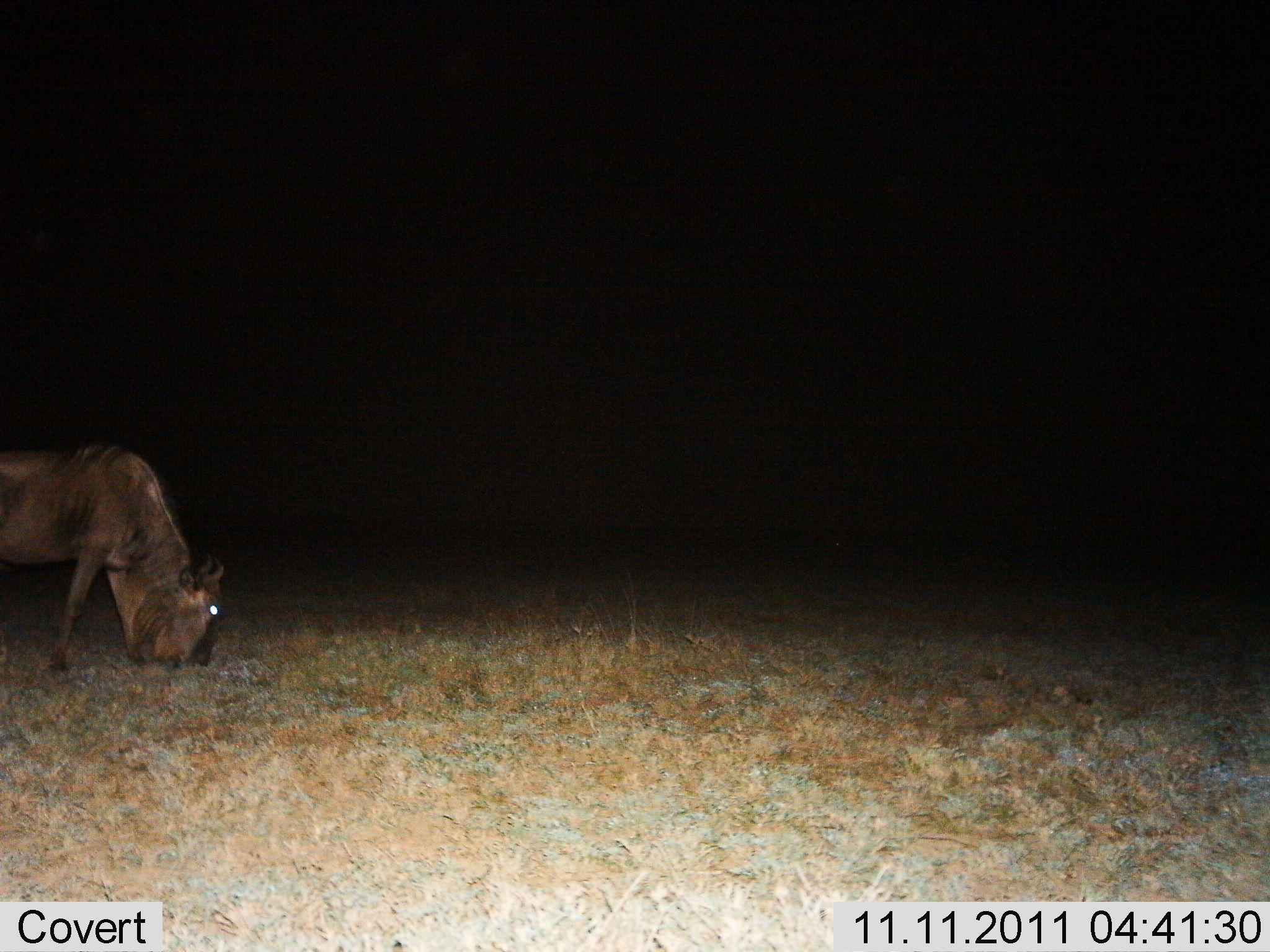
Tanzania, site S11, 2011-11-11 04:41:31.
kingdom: Animalia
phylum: Chordata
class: Mammalia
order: Artiodactyla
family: Bovidae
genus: Connochaetes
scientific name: Connochaetes taurinus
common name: blue wildebeest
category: wildebeest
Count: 1.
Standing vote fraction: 15%.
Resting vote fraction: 0%.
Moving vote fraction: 0%.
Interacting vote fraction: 0%.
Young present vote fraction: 0%.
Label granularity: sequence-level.